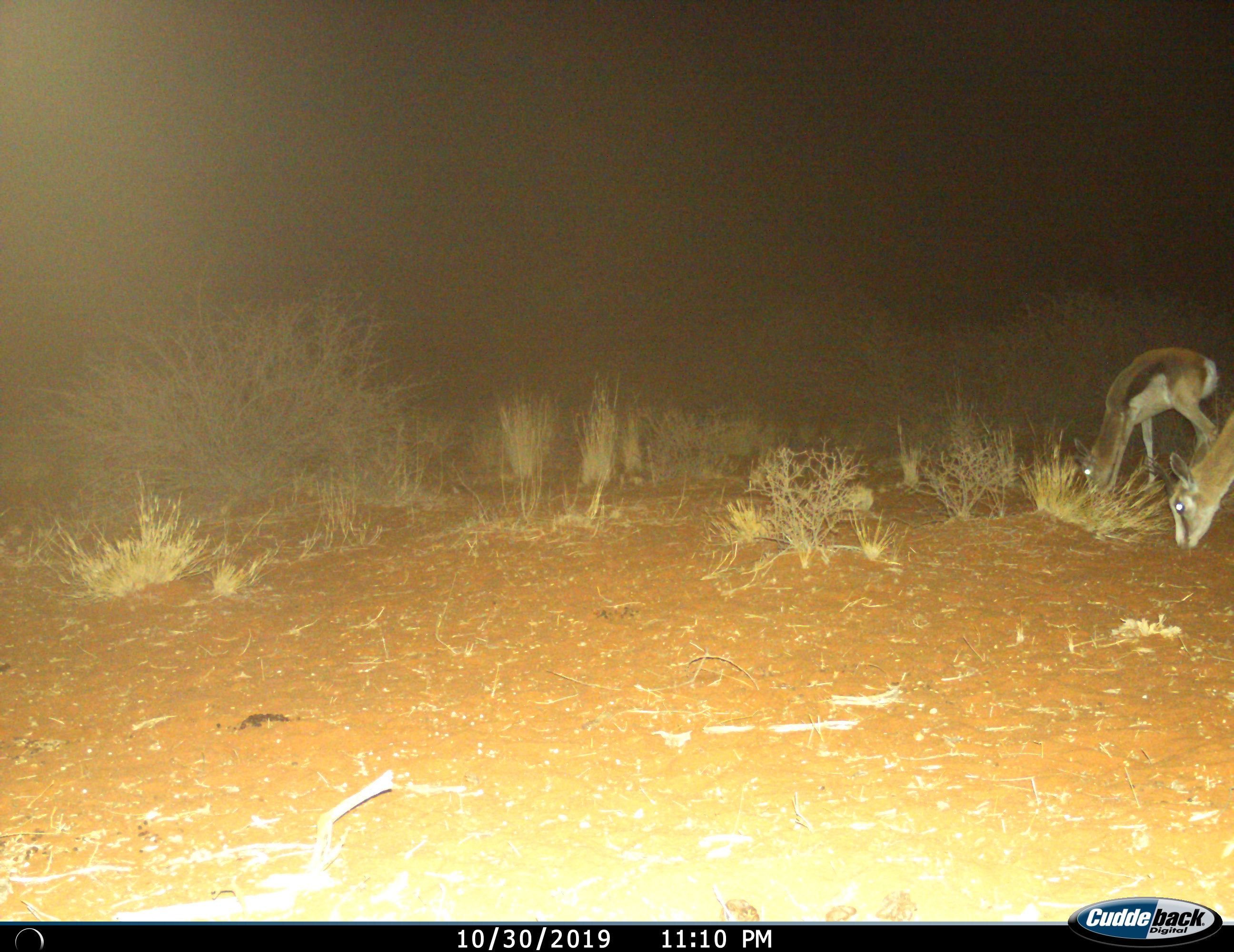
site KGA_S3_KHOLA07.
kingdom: Animalia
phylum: Chordata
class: Mammalia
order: Artiodactyla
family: Bovidae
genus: Antidorcas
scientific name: Antidorcas marsupialis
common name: springbok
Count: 2.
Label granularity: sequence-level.